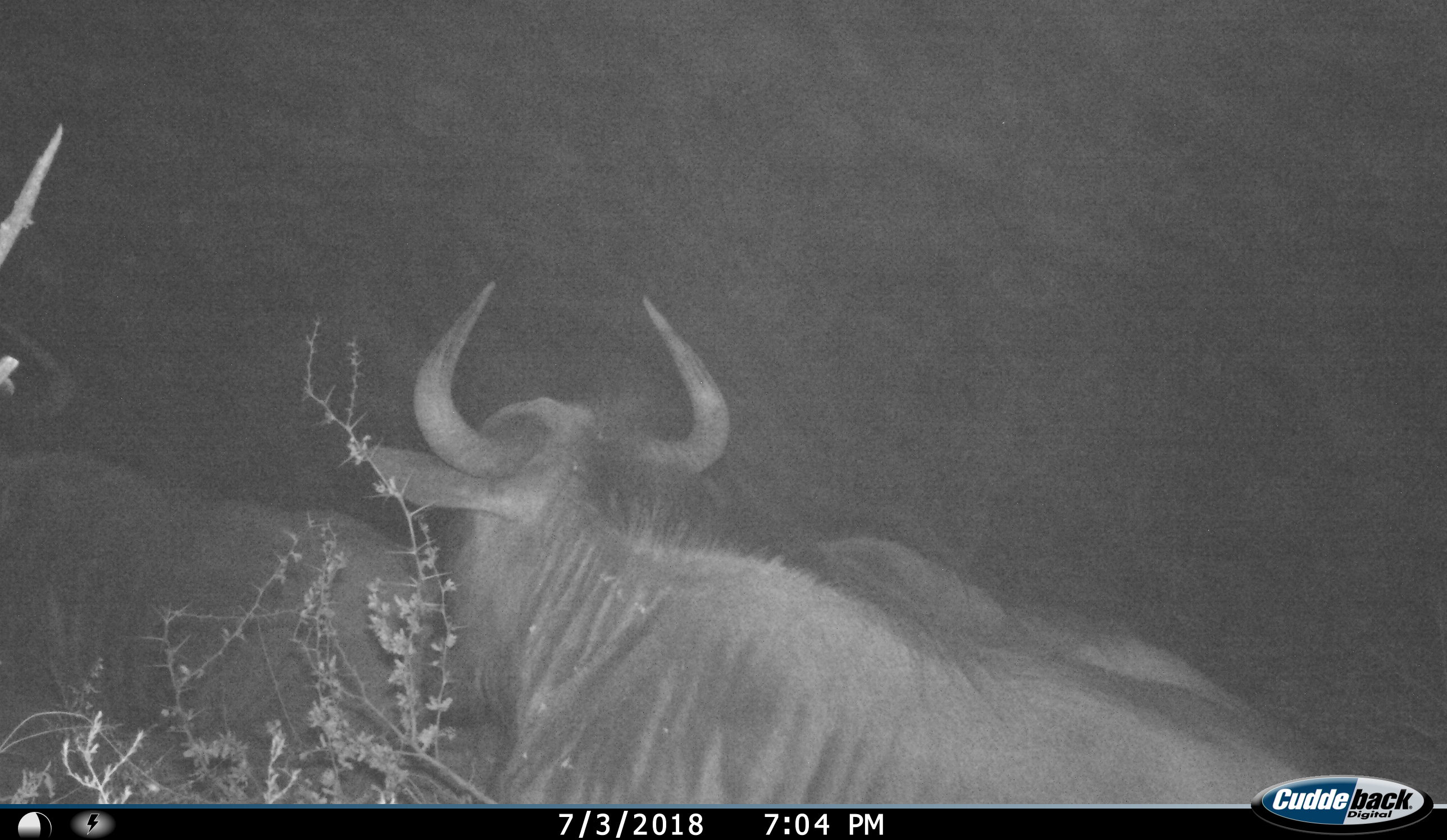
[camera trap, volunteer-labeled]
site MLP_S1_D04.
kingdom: Animalia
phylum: Chordata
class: Mammalia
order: Artiodactyla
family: Bovidae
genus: Connochaetes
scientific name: Connochaetes taurinus taurinus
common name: blue wildebeest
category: wildebeestblue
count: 2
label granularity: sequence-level